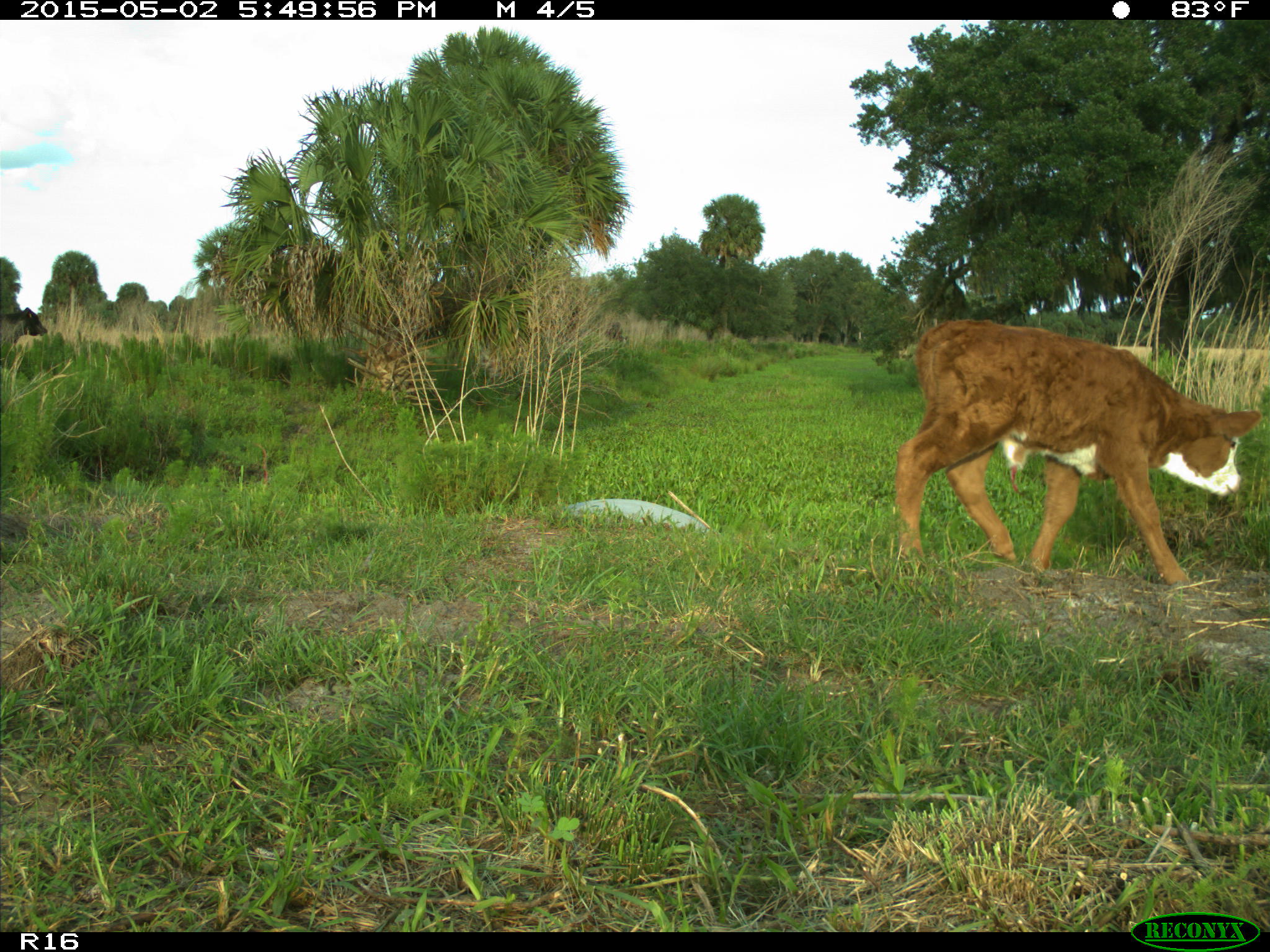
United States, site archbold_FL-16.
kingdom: Animalia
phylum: Chordata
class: Mammalia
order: Artiodactyla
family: Bovidae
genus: Bos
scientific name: Bos taurus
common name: domestic cow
Bos taurus (domestic cow).